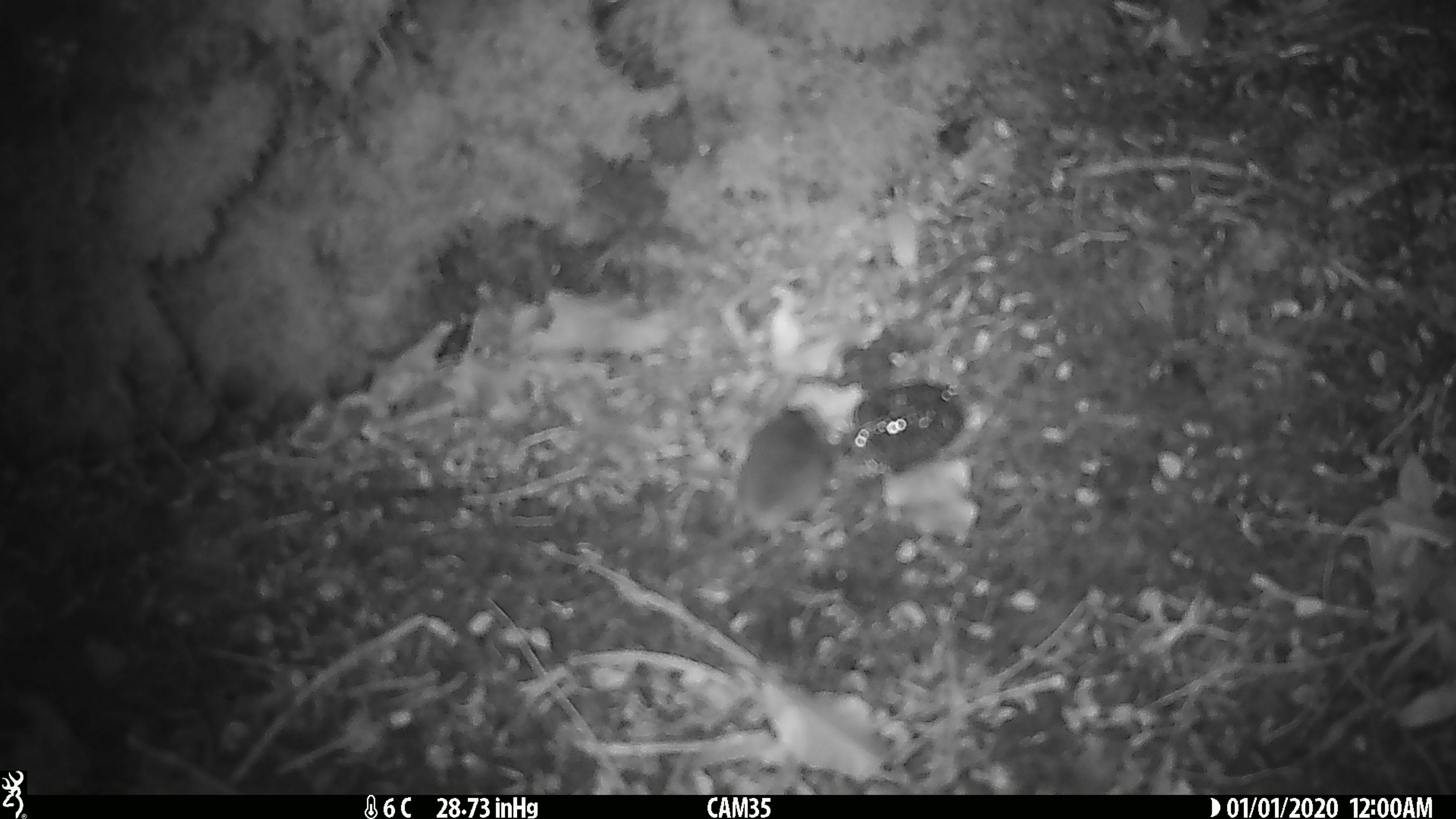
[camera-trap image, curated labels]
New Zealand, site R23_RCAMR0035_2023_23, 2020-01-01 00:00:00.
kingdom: Animalia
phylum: Chordata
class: Mammalia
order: Rodentia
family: Muridae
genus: Mus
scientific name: Mus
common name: mouse